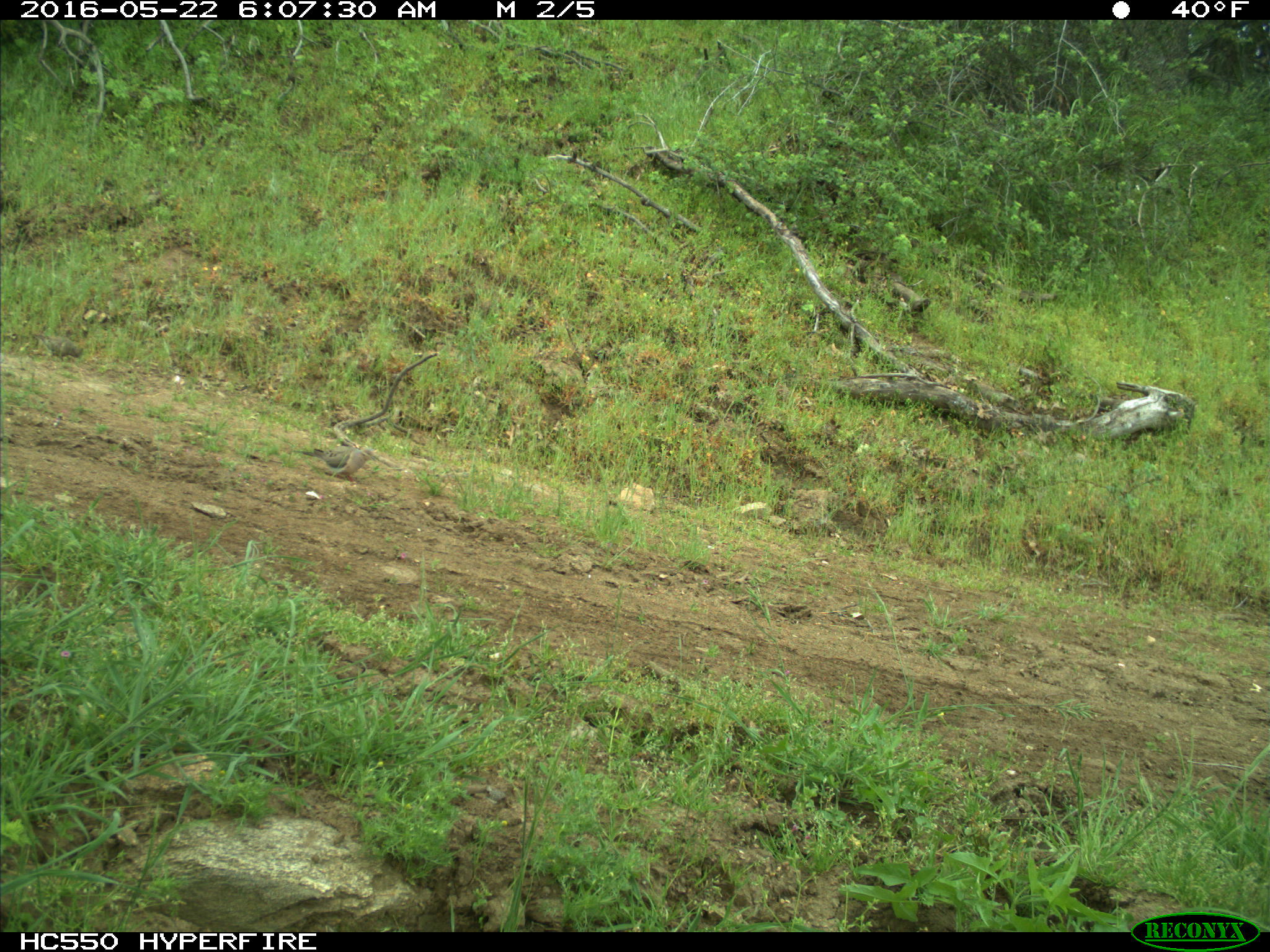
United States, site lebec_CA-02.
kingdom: Animalia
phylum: Chordata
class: Aves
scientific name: Aves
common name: birds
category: unidentified bird